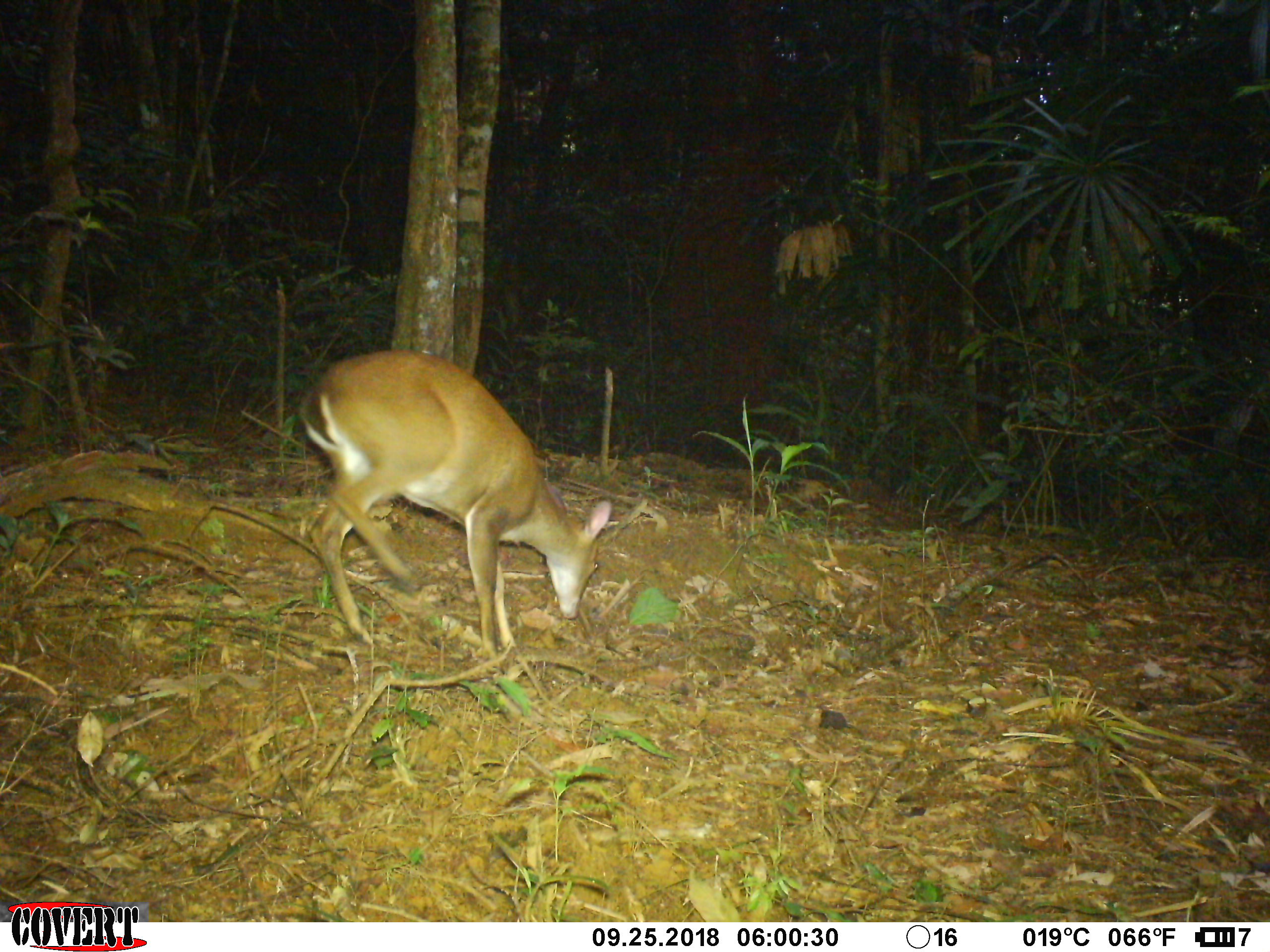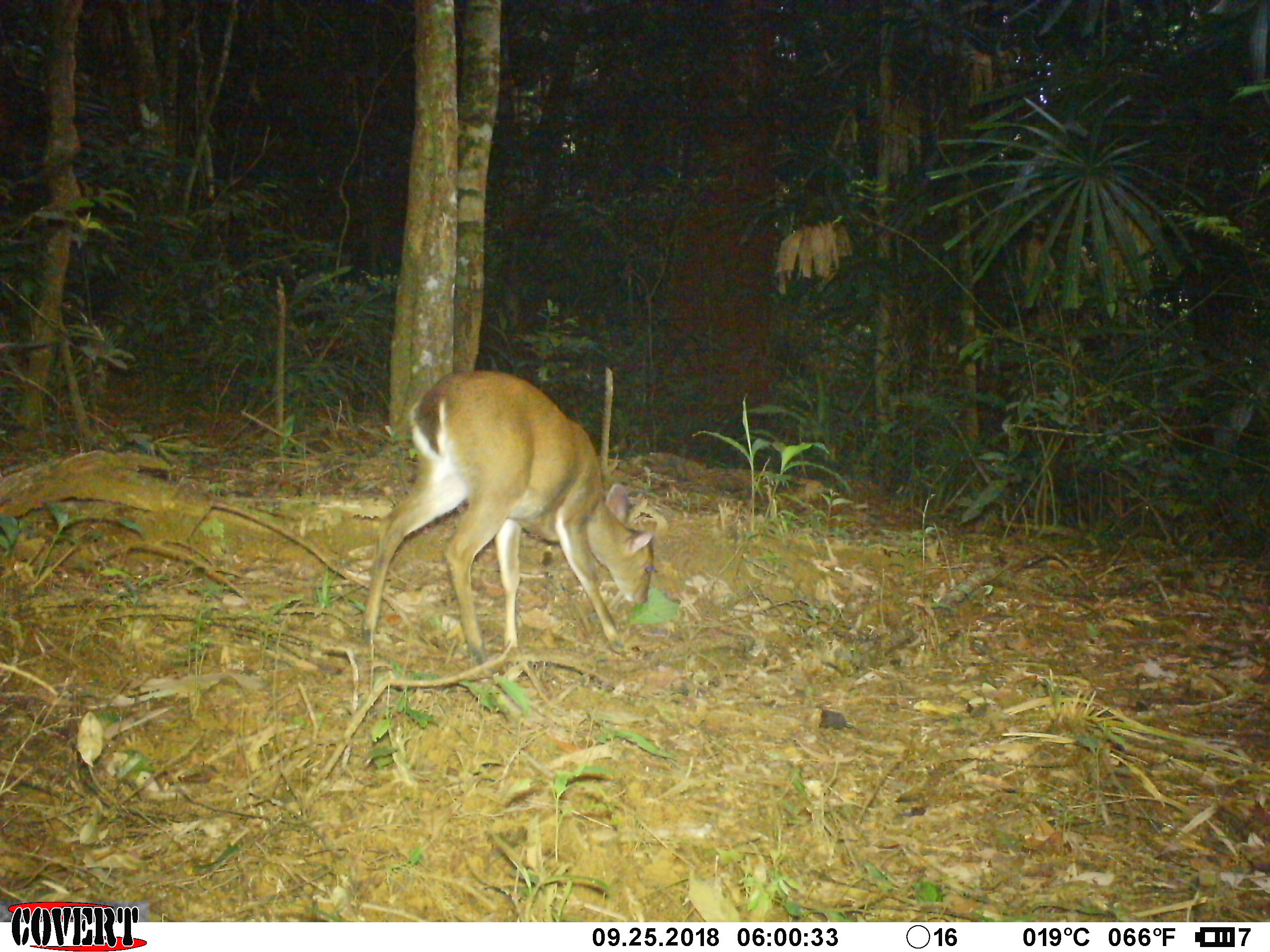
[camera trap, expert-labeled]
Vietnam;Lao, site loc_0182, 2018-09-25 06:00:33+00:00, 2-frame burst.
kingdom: Animalia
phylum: Chordata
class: Mammalia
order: Artiodactyla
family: Cervidae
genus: Muntiacus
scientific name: Muntiacus vuquangensis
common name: large-antlered muntjac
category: large antlered muntjac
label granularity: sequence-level